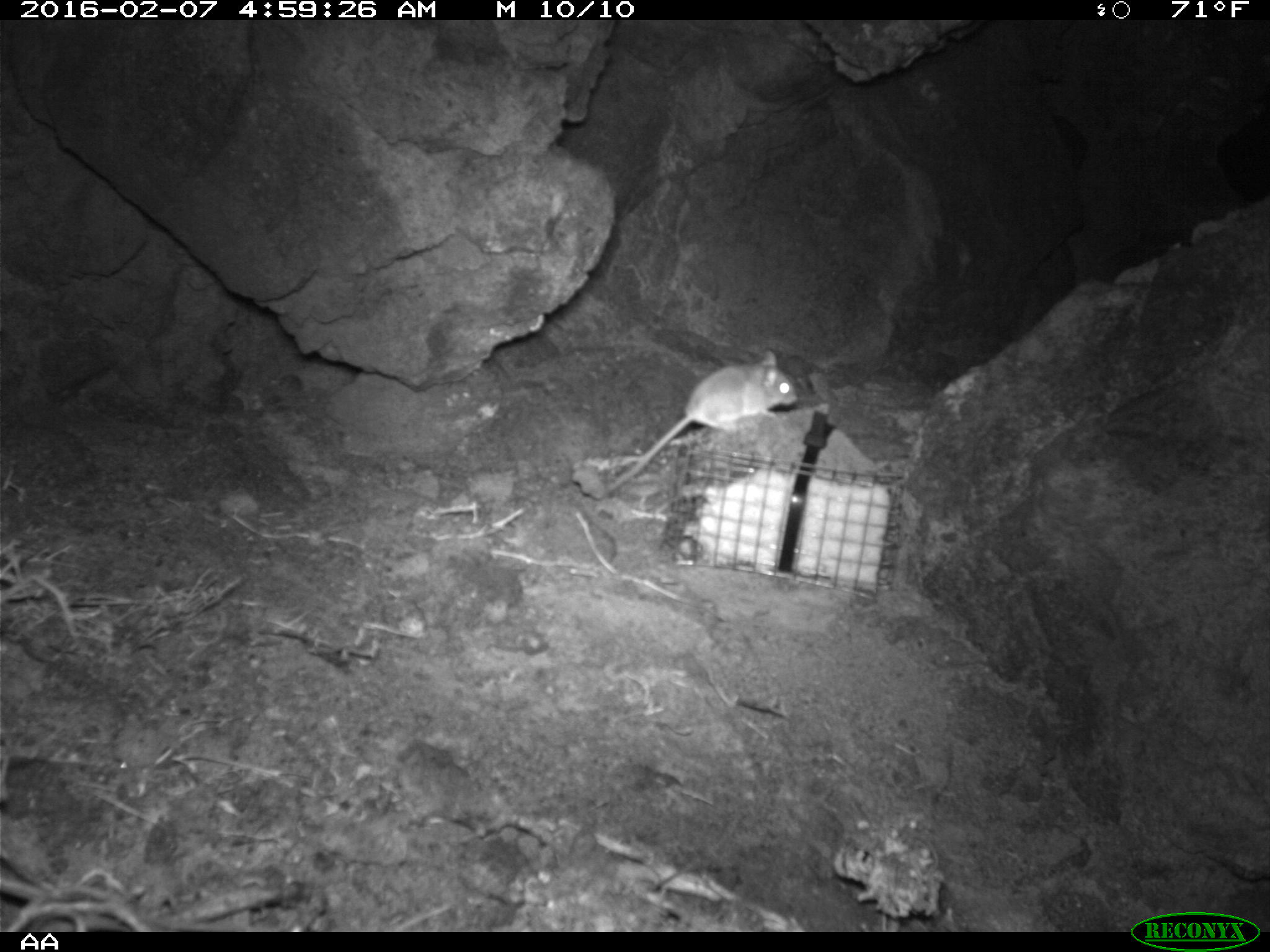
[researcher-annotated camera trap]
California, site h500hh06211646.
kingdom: Animalia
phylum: Chordata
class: Mammalia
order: Rodentia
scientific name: Rodentia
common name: rodent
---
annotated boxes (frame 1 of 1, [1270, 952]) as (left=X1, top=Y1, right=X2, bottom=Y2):
rodent: (left=606, top=350, right=799, bottom=492)